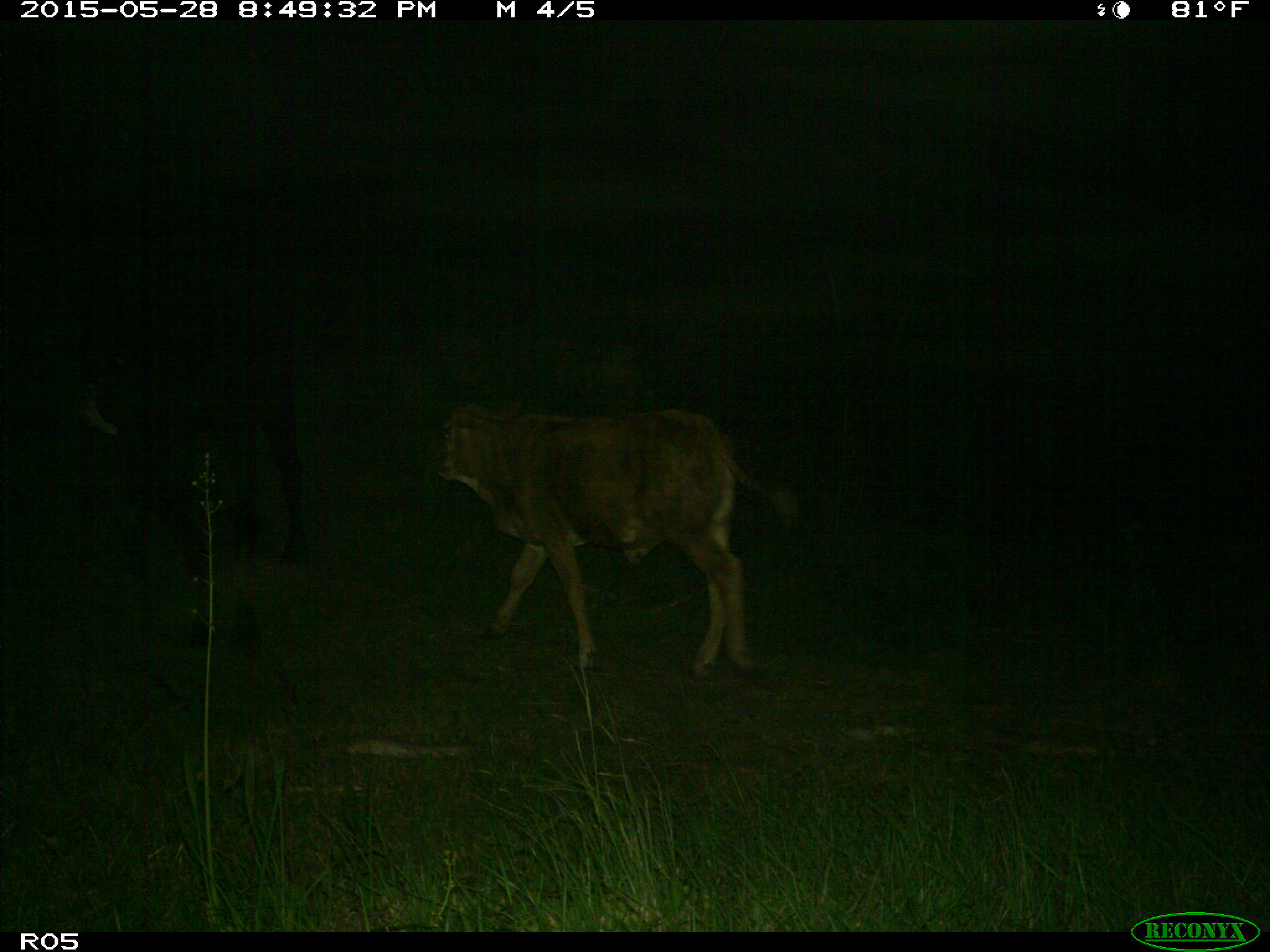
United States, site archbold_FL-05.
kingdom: Animalia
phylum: Chordata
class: Mammalia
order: Artiodactyla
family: Bovidae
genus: Bos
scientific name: Bos taurus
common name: domestic cow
Bos taurus (domestic cow).